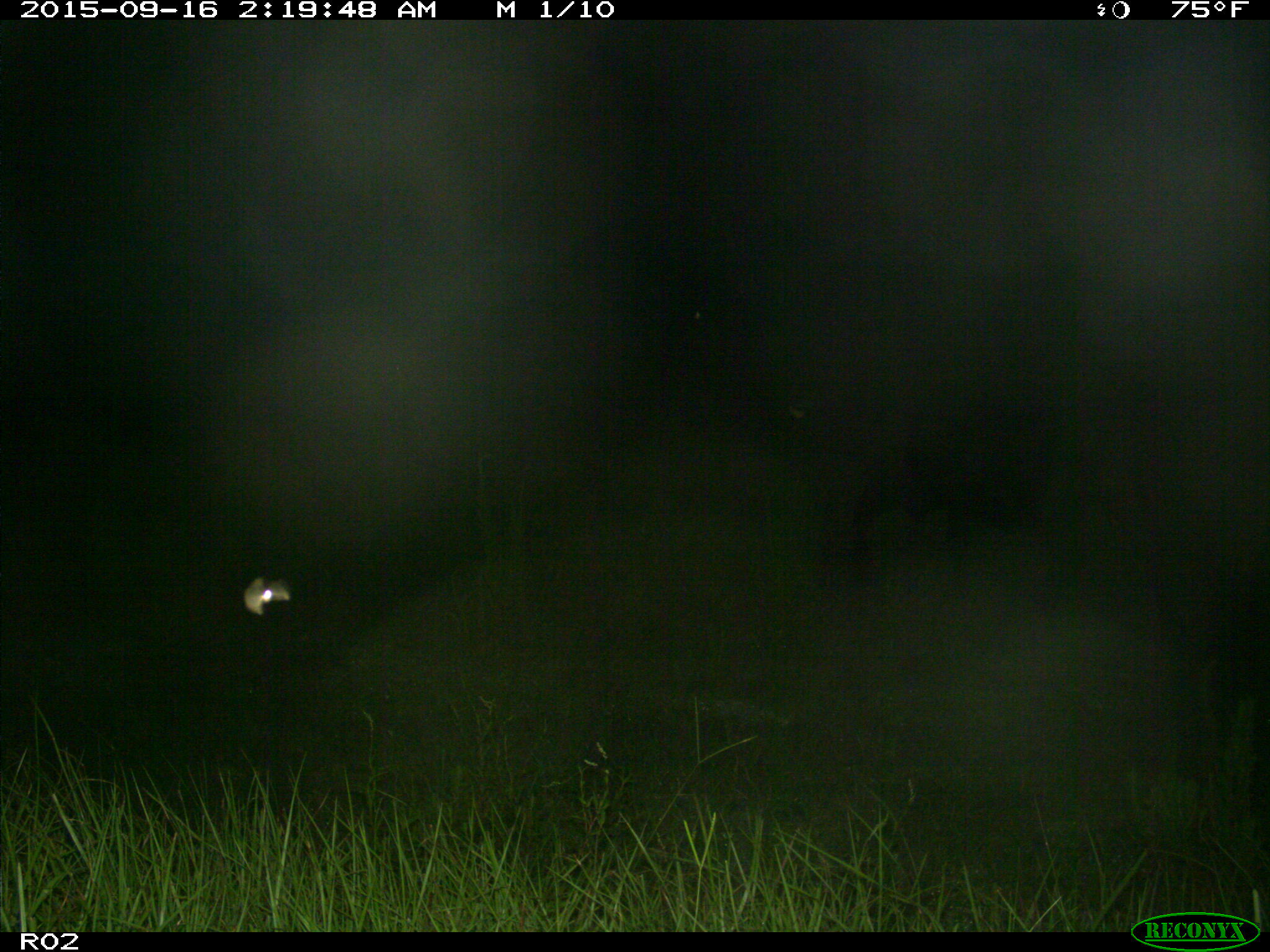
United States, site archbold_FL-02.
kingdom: Animalia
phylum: Chordata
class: Mammalia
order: Artiodactyla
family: Bovidae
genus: Bos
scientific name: Bos taurus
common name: domestic cow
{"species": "Bos taurus (domestic cow)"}